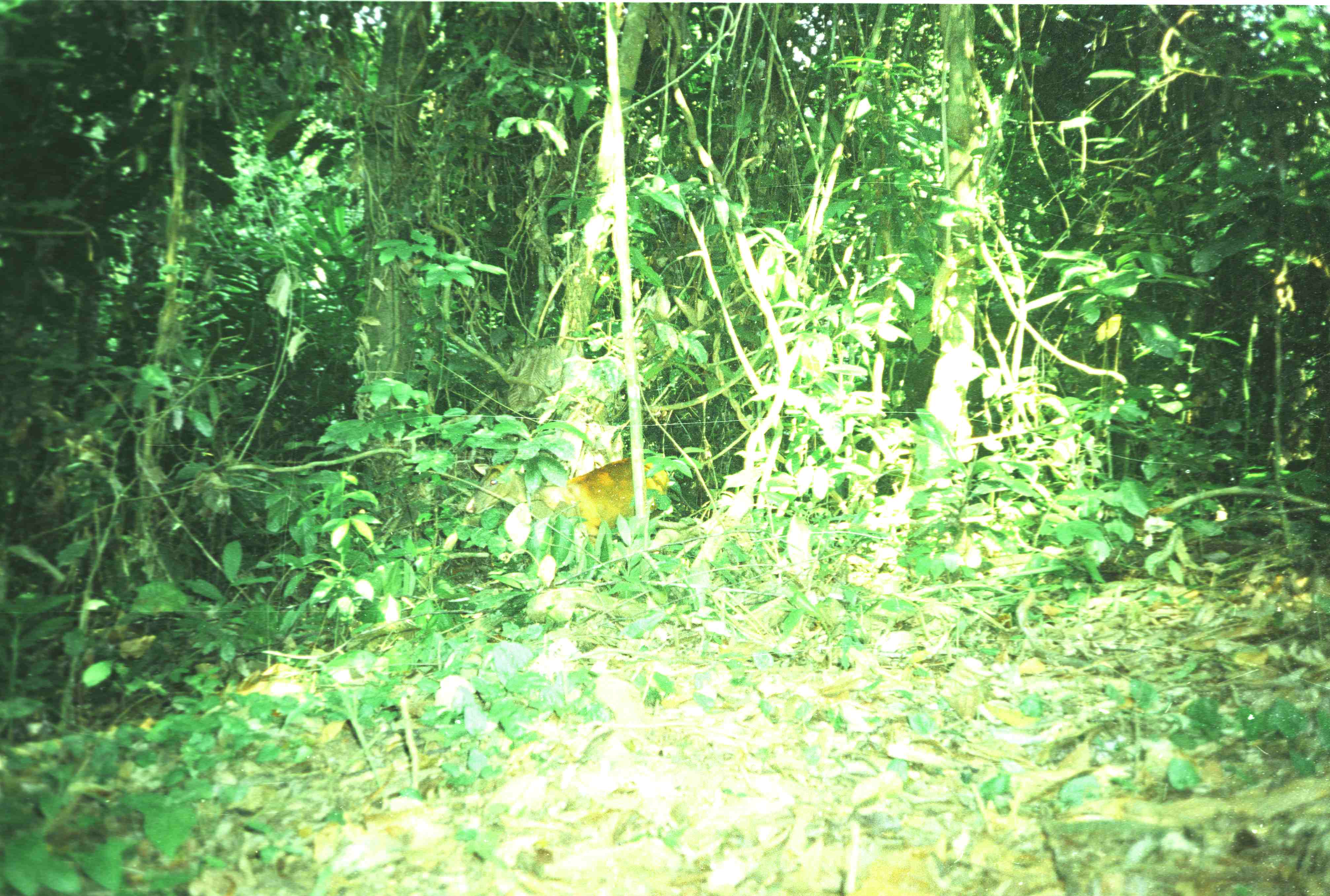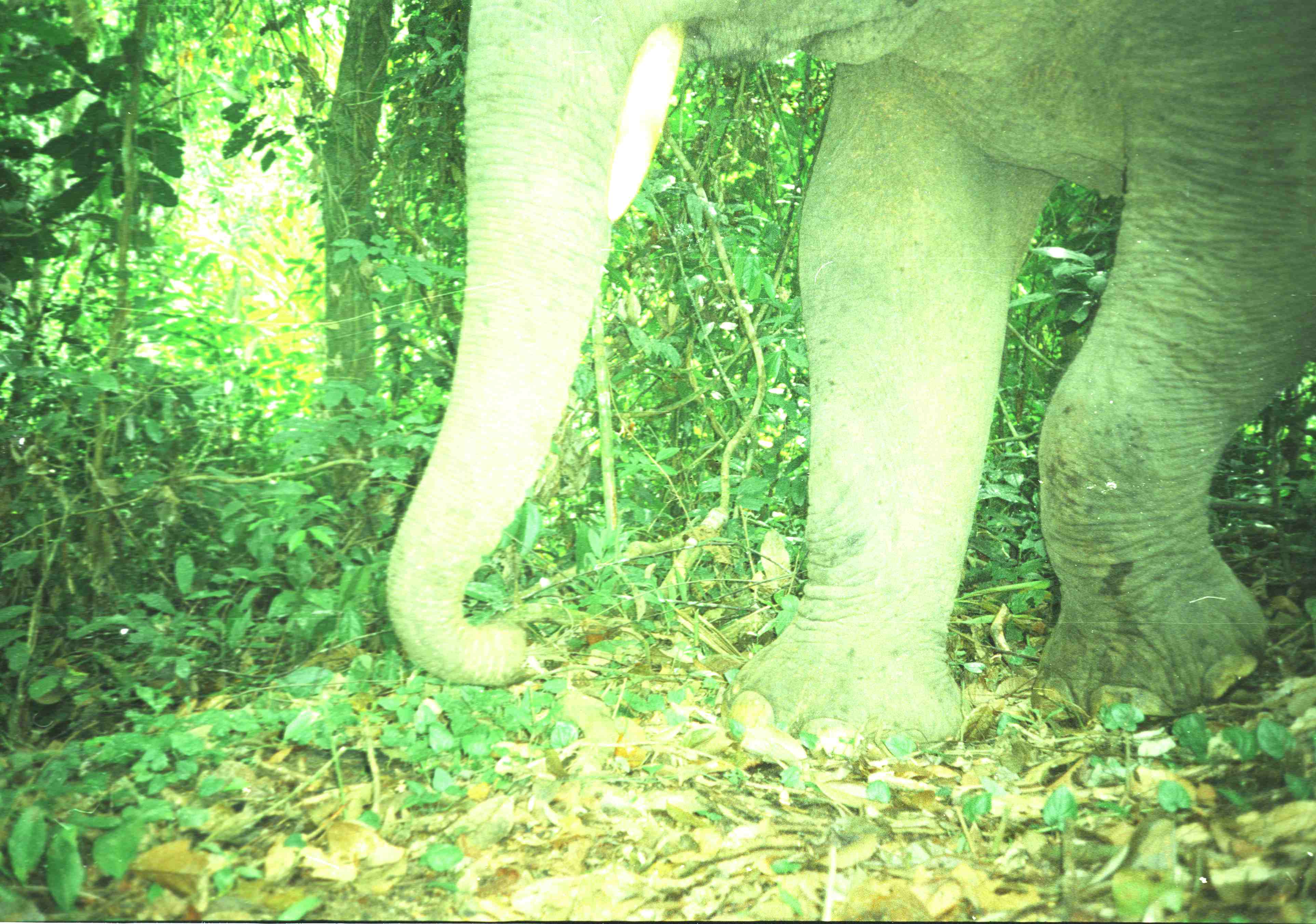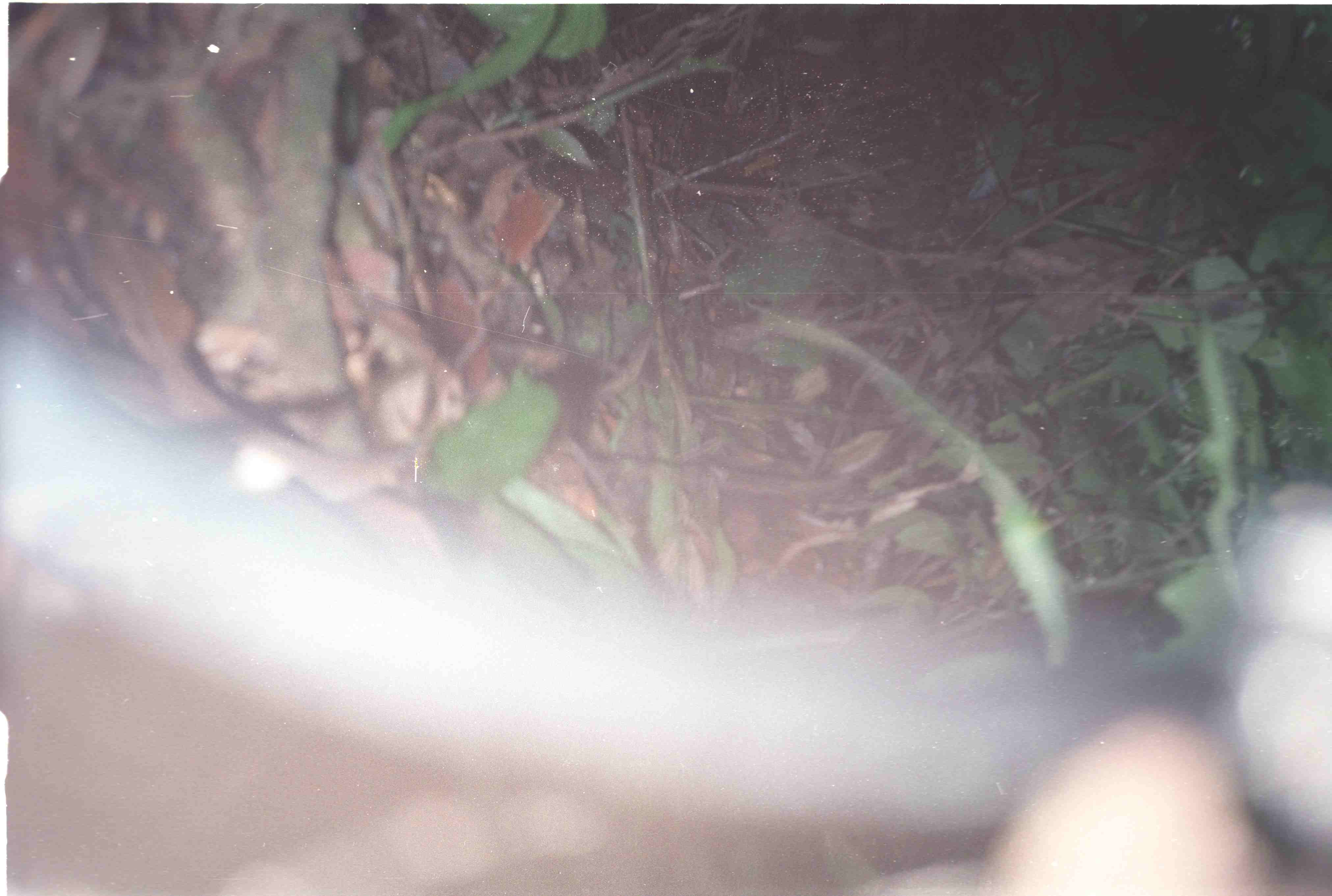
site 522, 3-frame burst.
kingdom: Animalia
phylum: Chordata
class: Mammalia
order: Artiodactyla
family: Cervidae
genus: Muntiacus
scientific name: Muntiacus muntjak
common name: southern red muntjac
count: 1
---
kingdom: Animalia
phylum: Chordata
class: Mammalia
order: Proboscidea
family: Elephantidae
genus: Elephas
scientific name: Elephas maximus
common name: asian elephant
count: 1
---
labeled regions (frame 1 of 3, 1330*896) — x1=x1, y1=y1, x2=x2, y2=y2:
muntiacus muntjak: x1=465, y1=457, x2=671, y2=575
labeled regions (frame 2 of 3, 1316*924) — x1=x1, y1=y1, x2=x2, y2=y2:
elephas maximus: x1=383, y1=0, x2=1316, y2=760